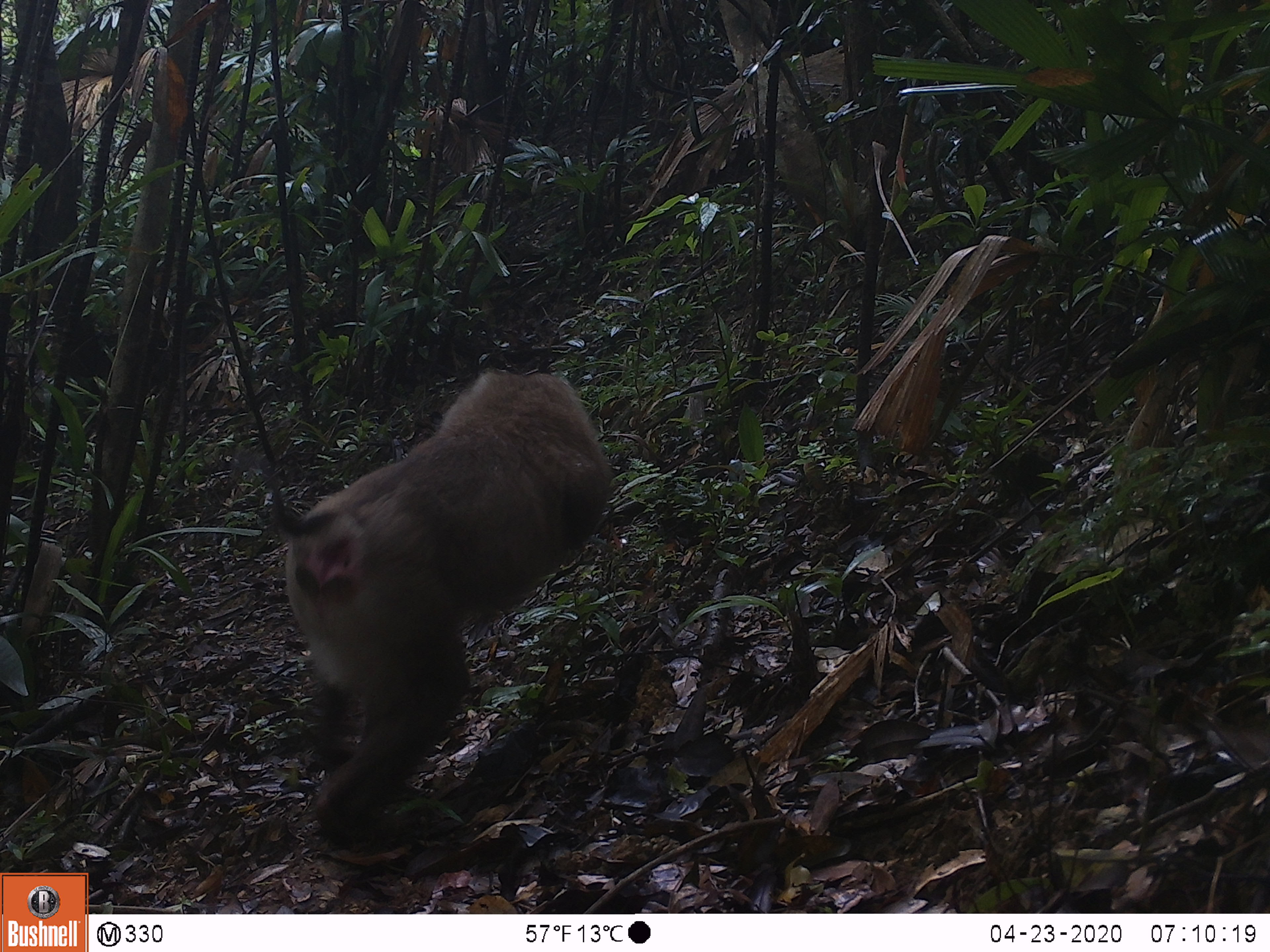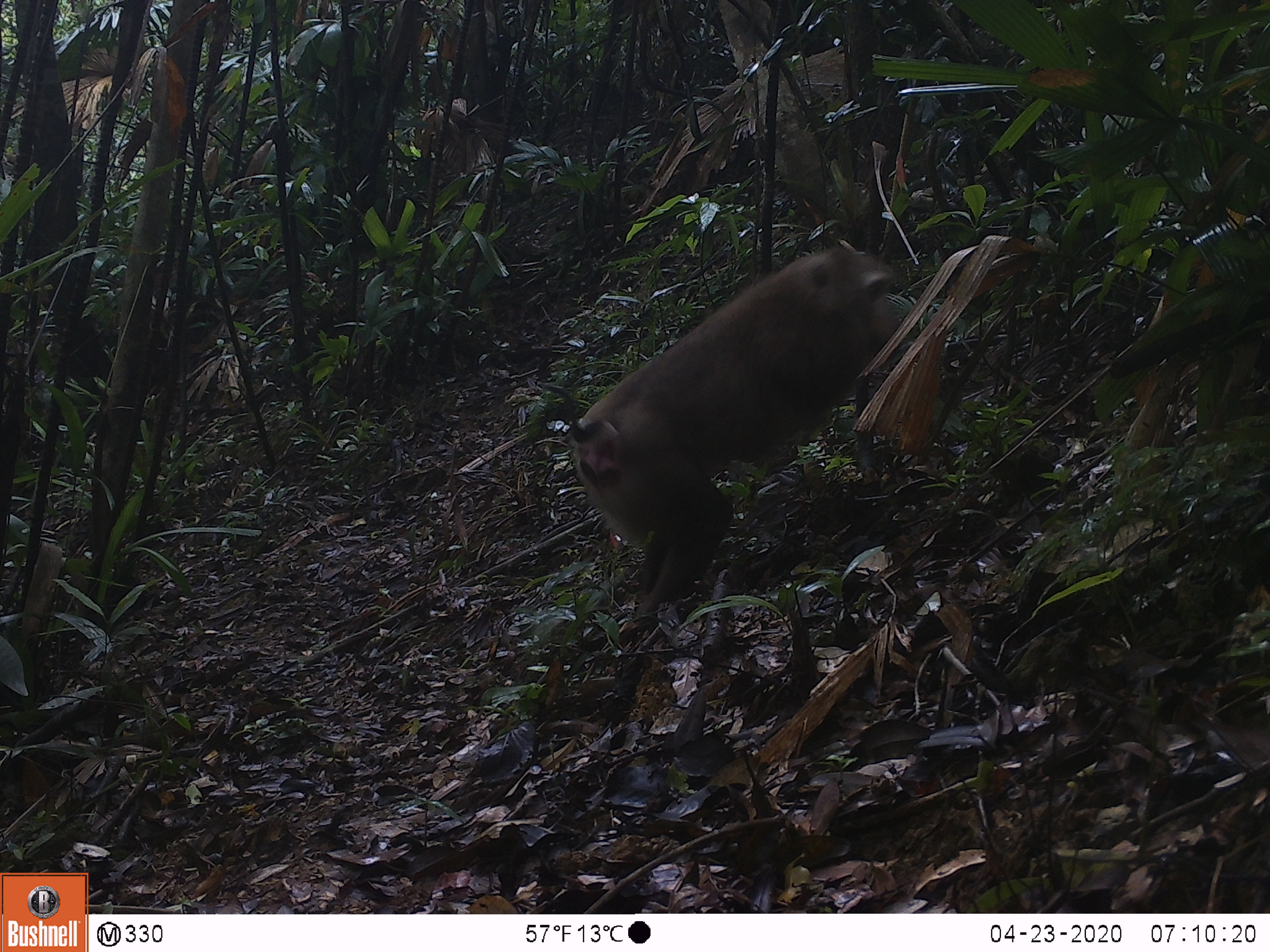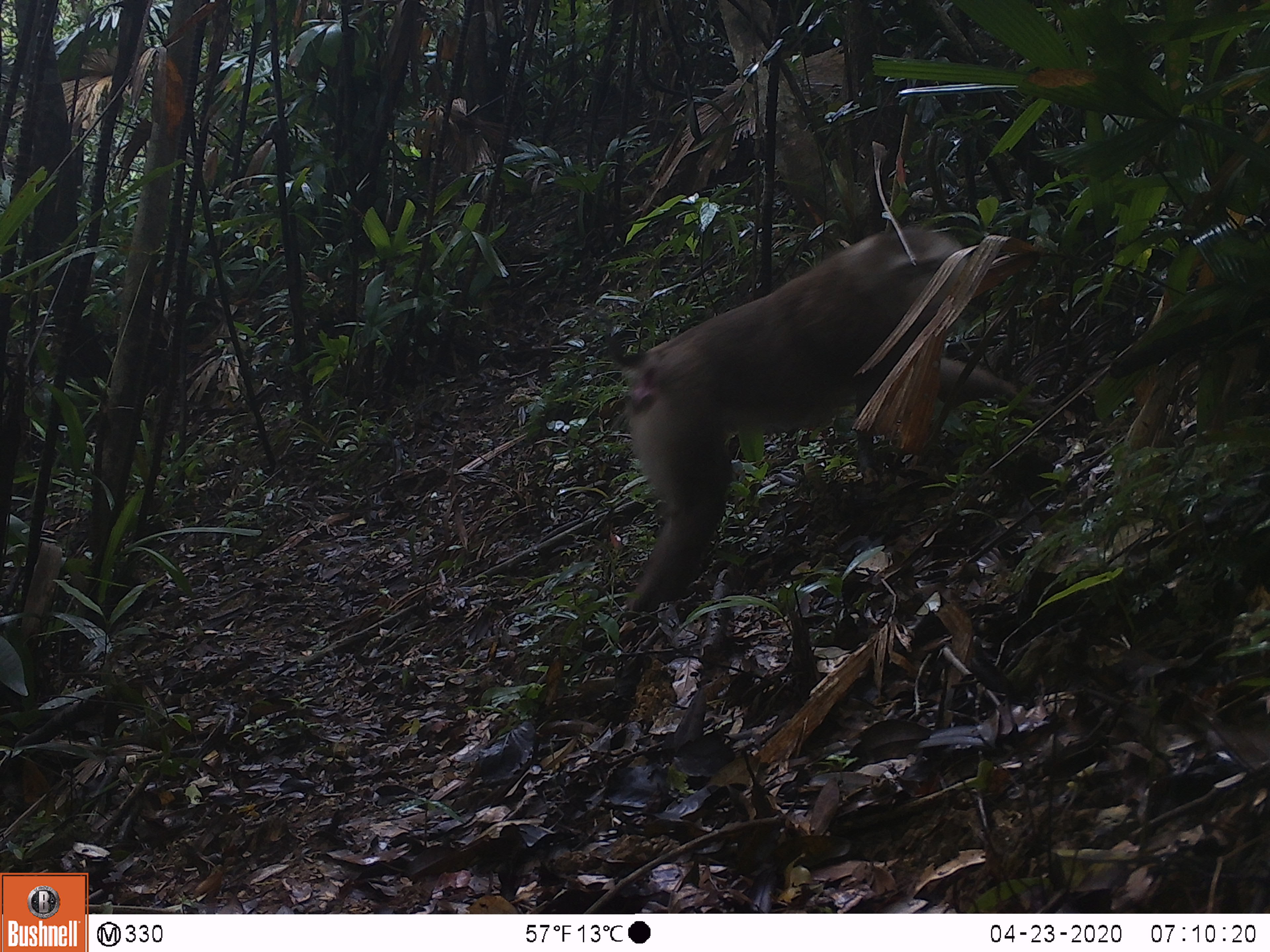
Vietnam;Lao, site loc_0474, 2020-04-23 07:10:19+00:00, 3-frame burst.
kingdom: Animalia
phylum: Chordata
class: Mammalia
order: Primates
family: Cercopithecidae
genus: Macaca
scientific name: Macaca nemestrina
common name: pig-tailed macaque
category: pig tailed macaque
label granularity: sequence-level